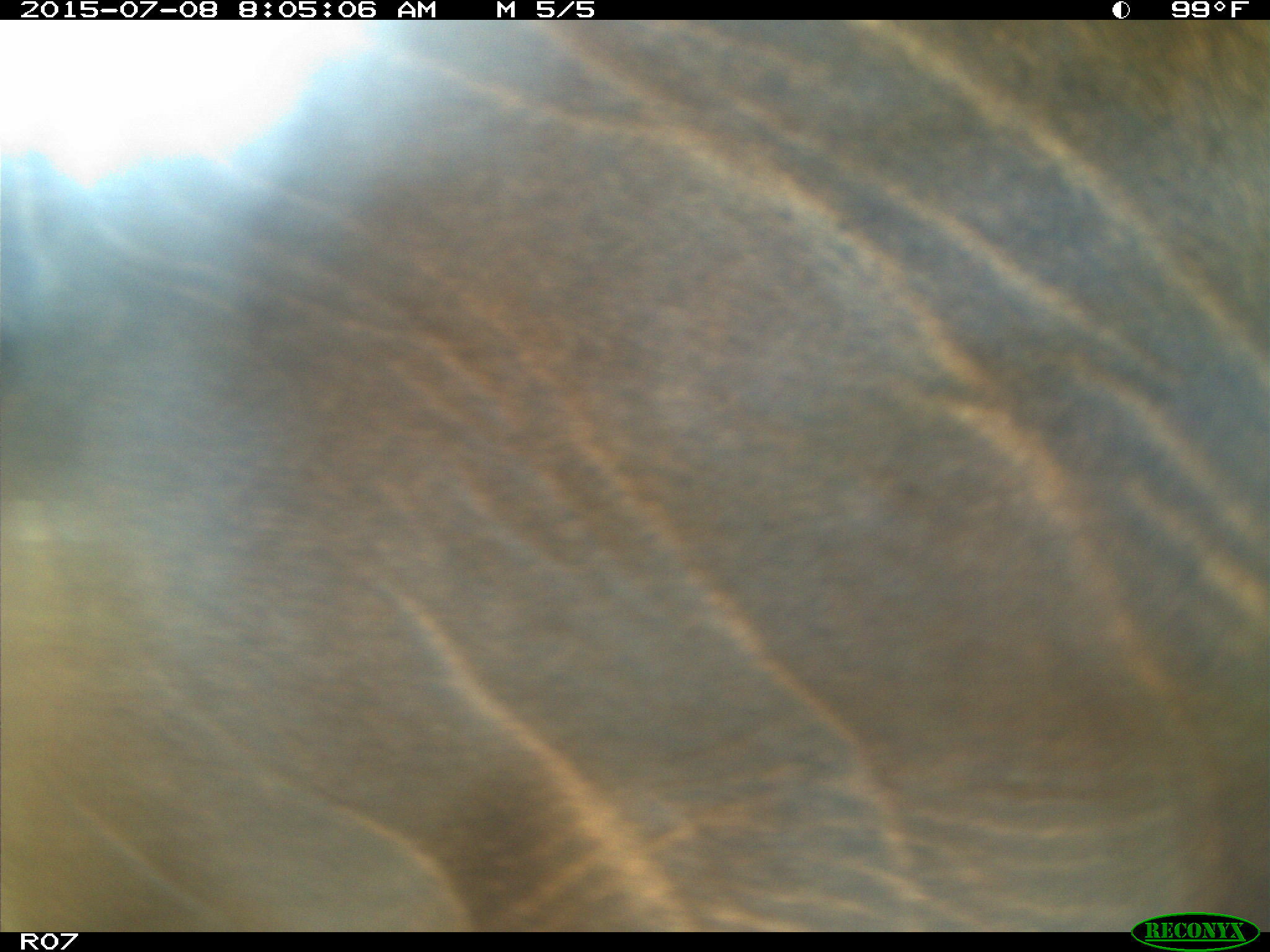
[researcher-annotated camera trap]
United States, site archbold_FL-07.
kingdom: Animalia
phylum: Chordata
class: Mammalia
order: Artiodactyla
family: Bovidae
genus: Bos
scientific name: Bos taurus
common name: domestic cow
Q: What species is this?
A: Bos taurus (domestic cow).